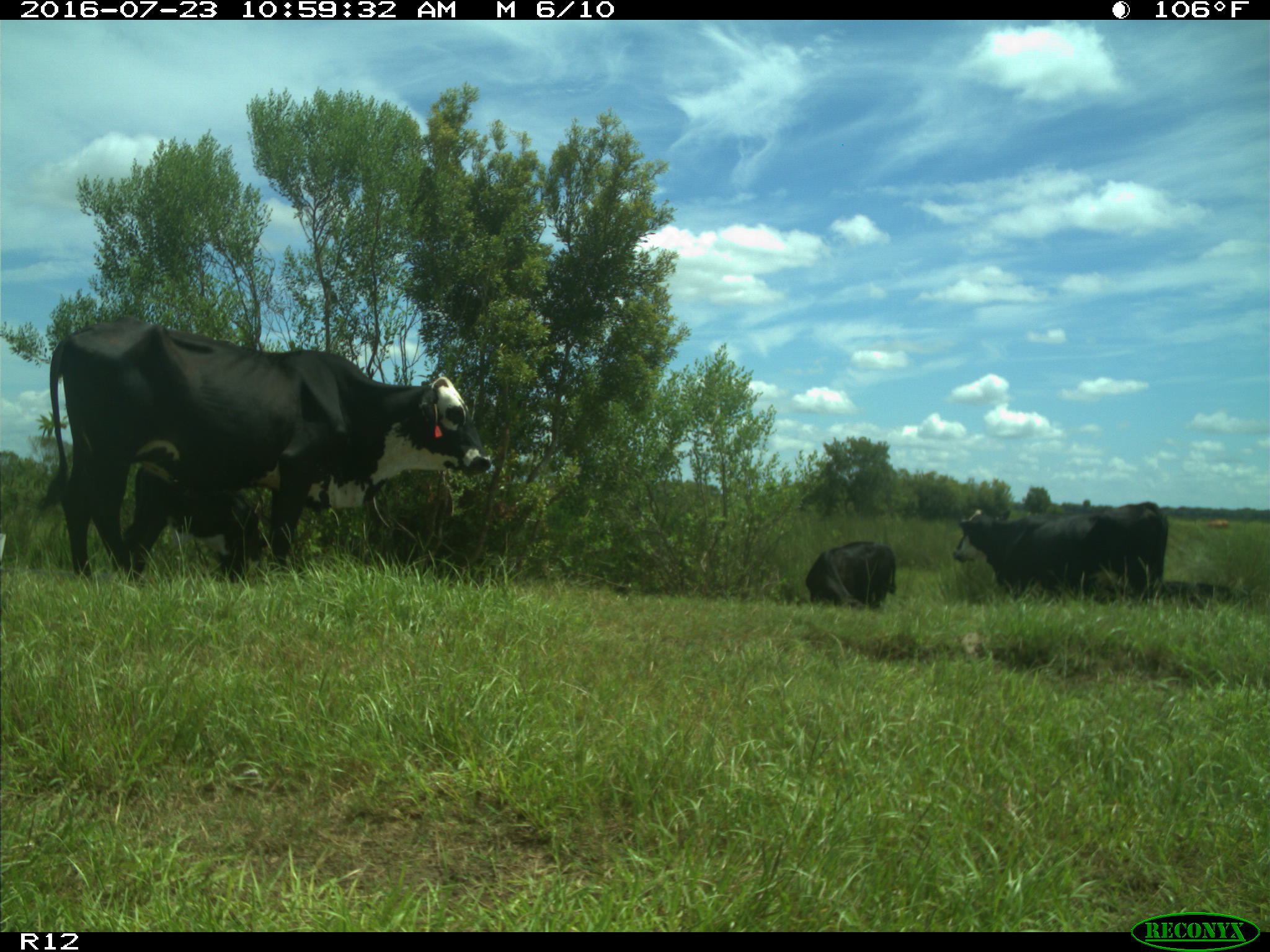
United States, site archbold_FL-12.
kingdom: Animalia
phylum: Chordata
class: Mammalia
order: Artiodactyla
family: Bovidae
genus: Bos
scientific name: Bos taurus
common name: domestic cow